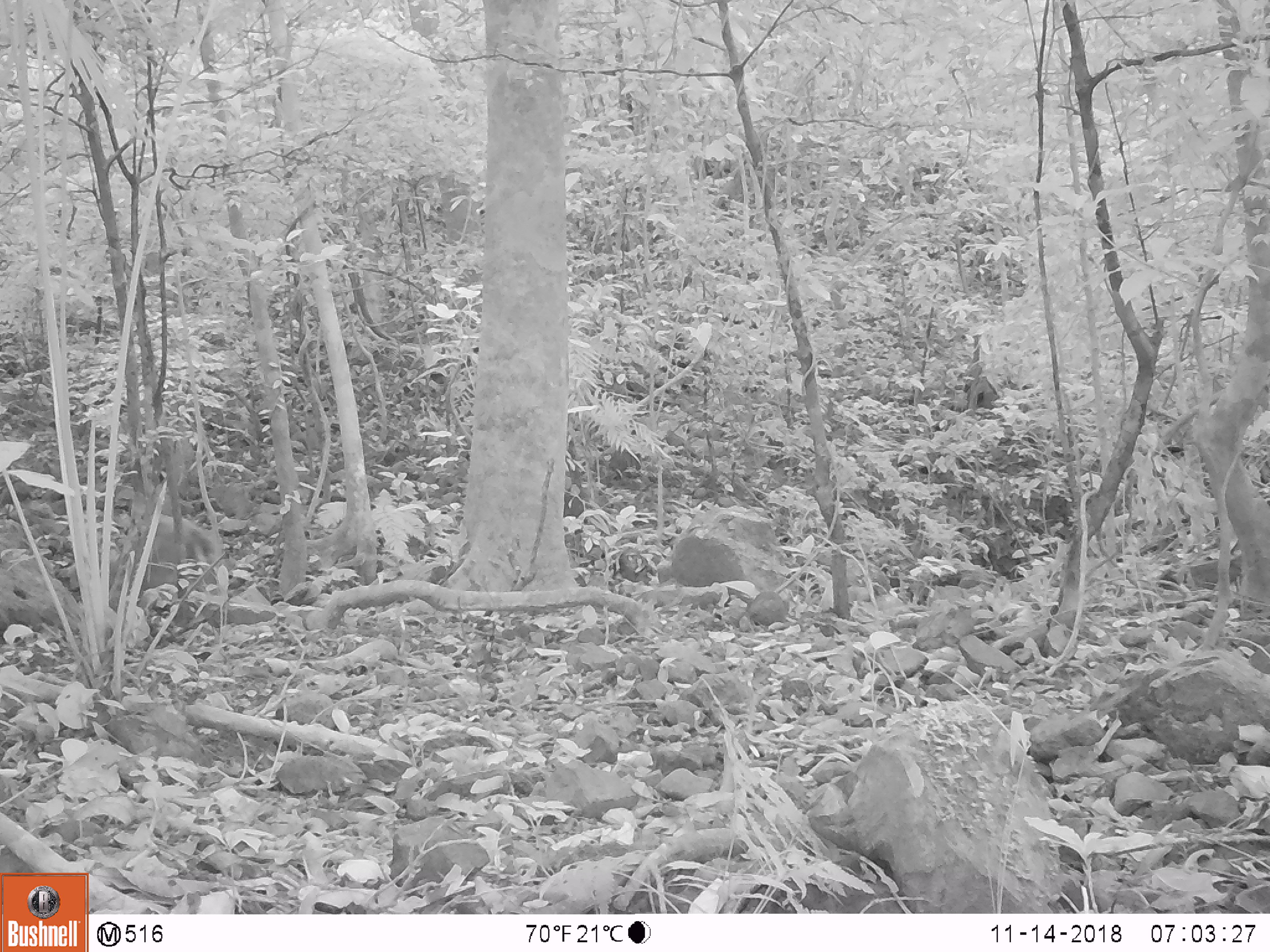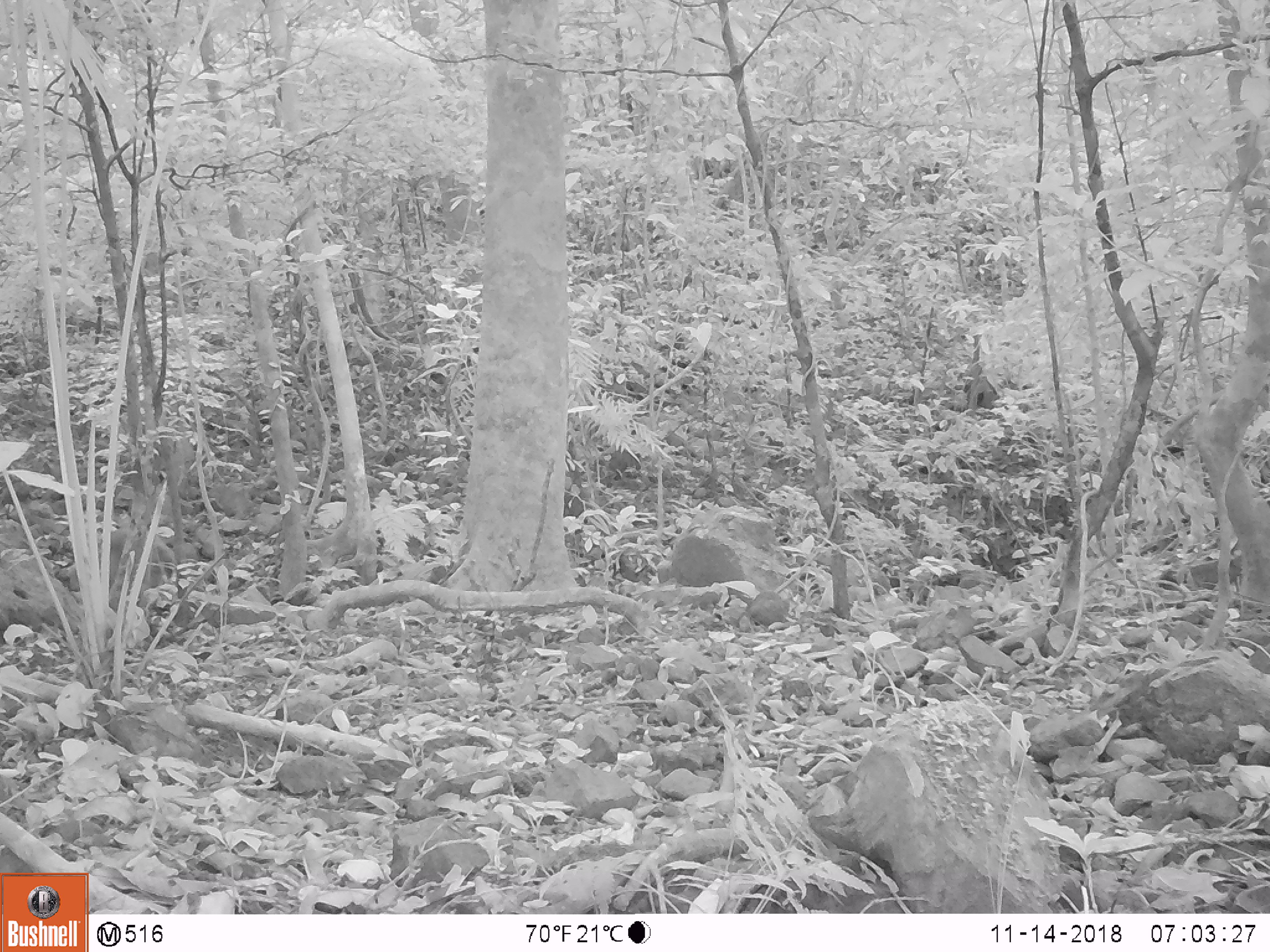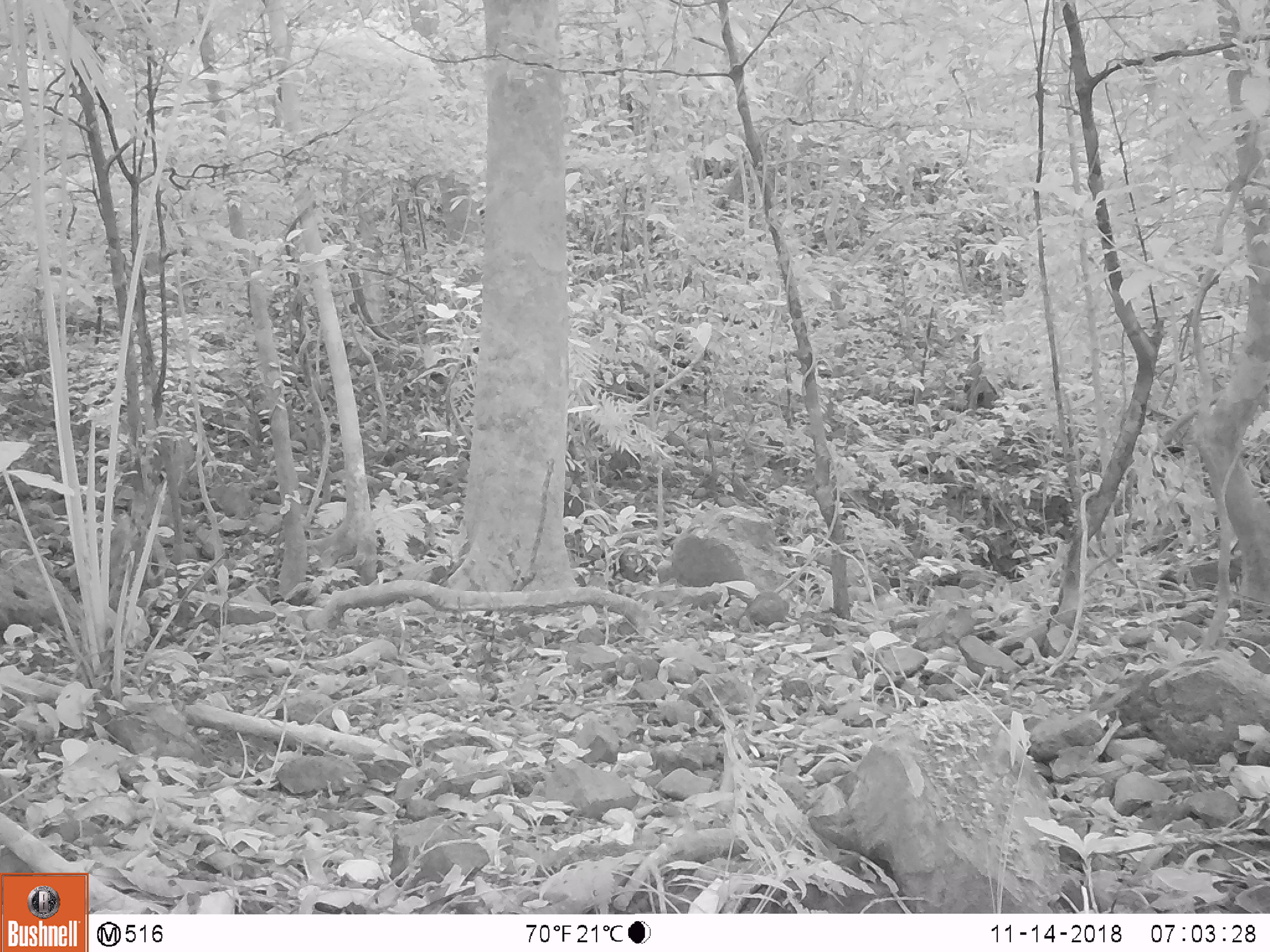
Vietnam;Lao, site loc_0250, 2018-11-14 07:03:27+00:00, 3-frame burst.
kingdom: Animalia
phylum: Chordata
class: Mammalia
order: Artiodactyla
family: Cervidae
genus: Muntiacus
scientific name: Muntiacus vuquangensis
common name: large-antlered muntjac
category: large antlered muntjac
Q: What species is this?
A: Large antlered muntjac (large-antlered muntjac) (Muntiacus vuquangensis).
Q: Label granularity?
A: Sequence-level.